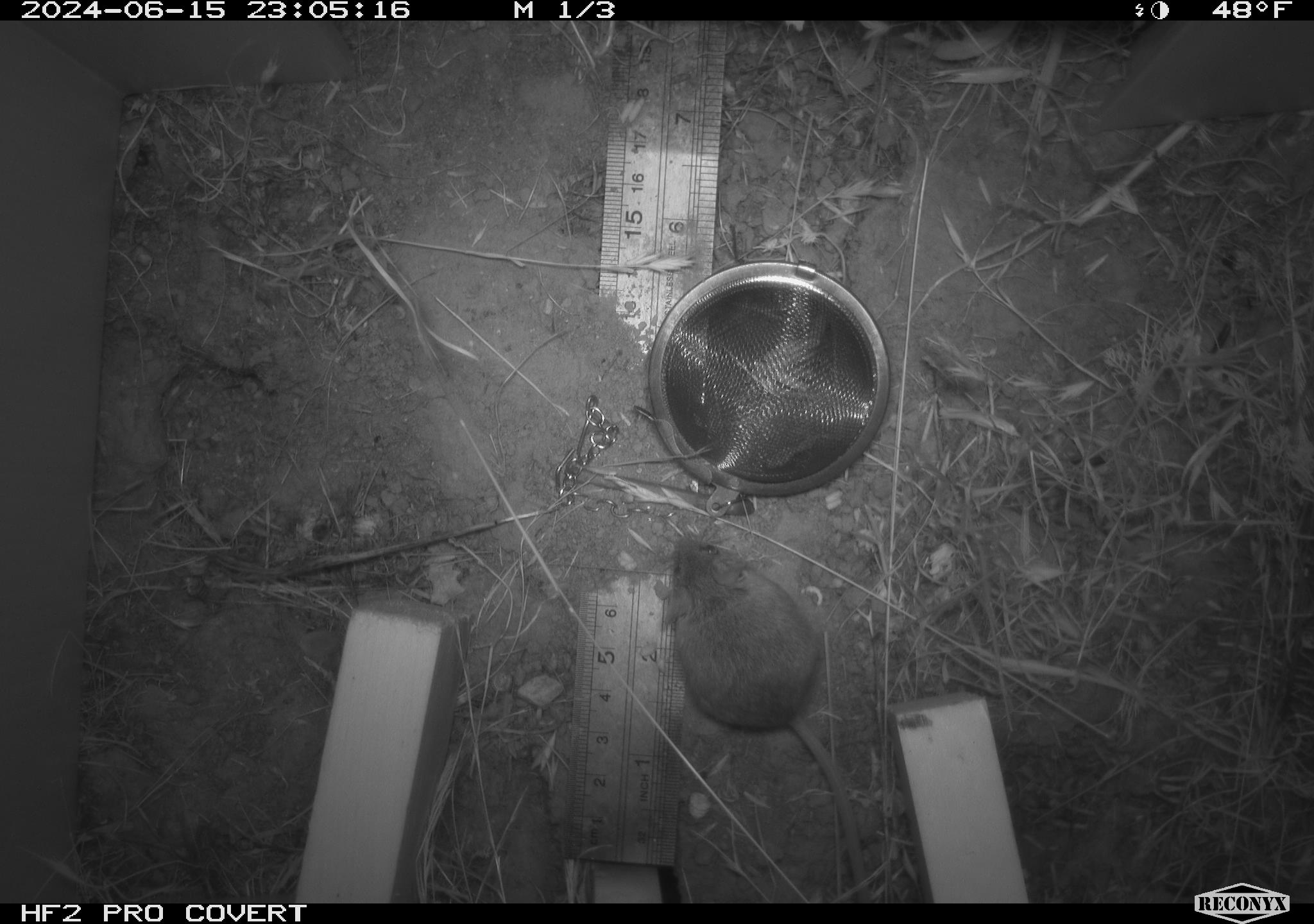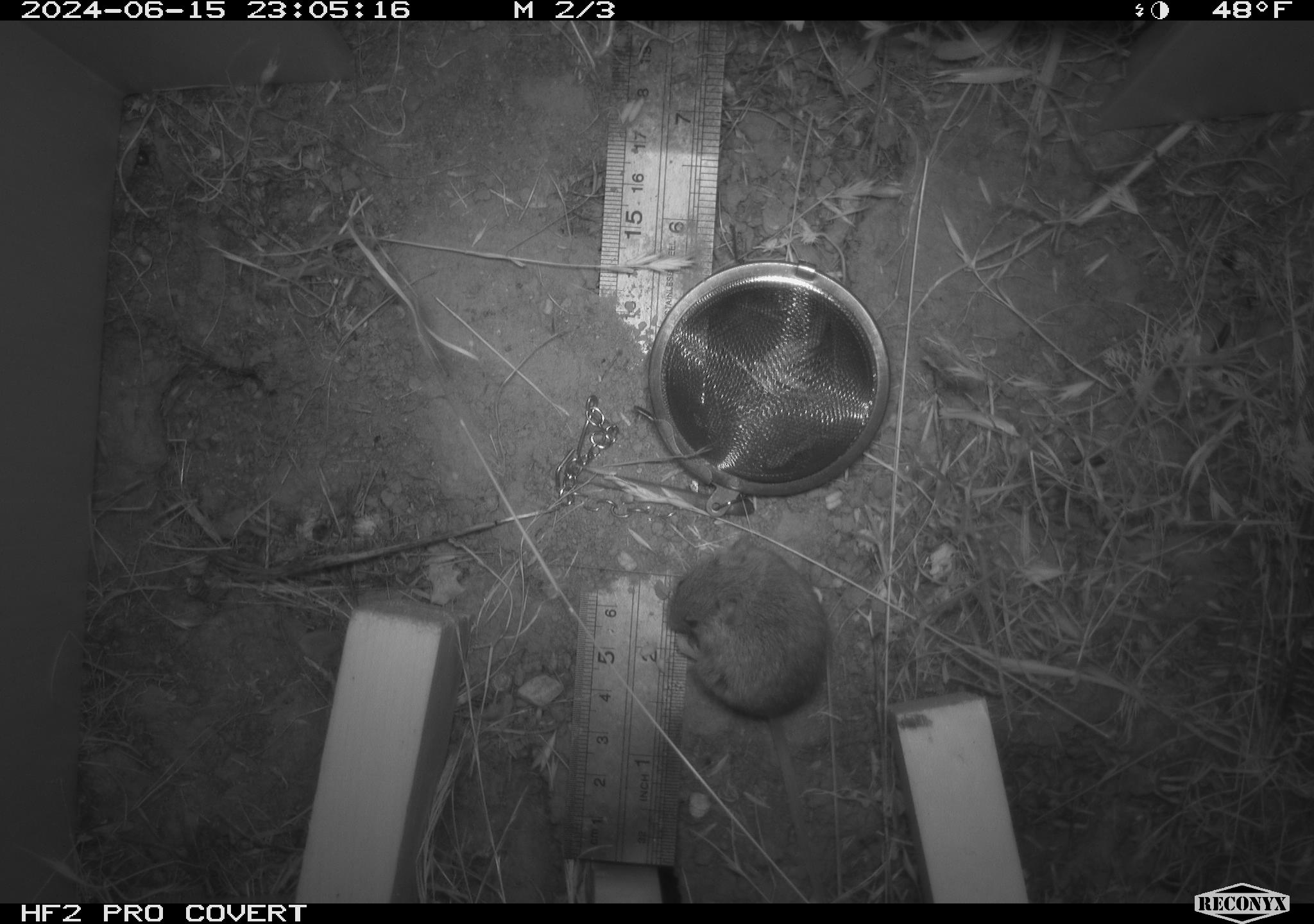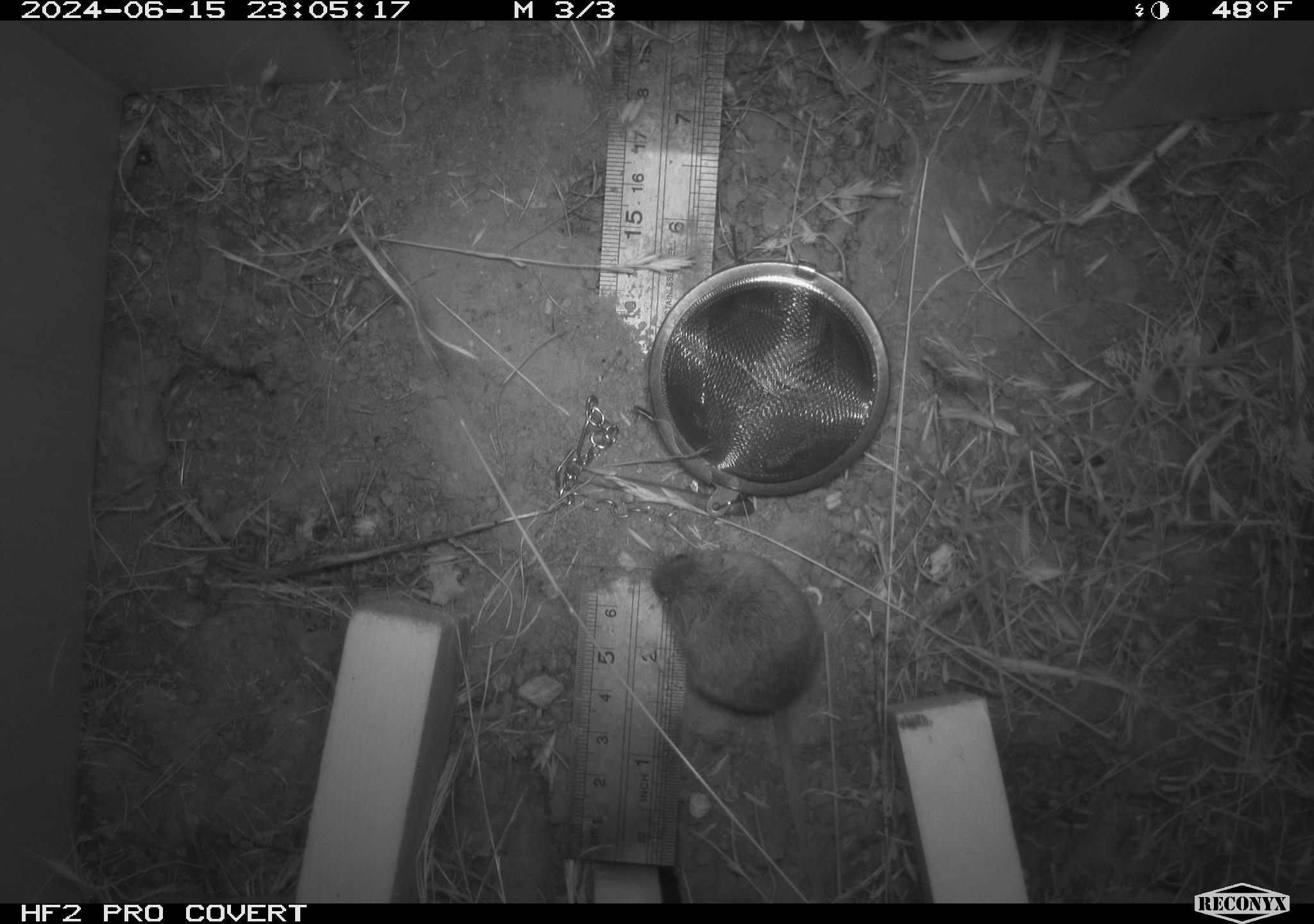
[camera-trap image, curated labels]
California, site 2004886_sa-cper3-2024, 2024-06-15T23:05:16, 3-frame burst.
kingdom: Animalia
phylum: Chordata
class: Mammalia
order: Rodentia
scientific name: Rodentia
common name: rodent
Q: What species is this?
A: Rodent (Rodentia).